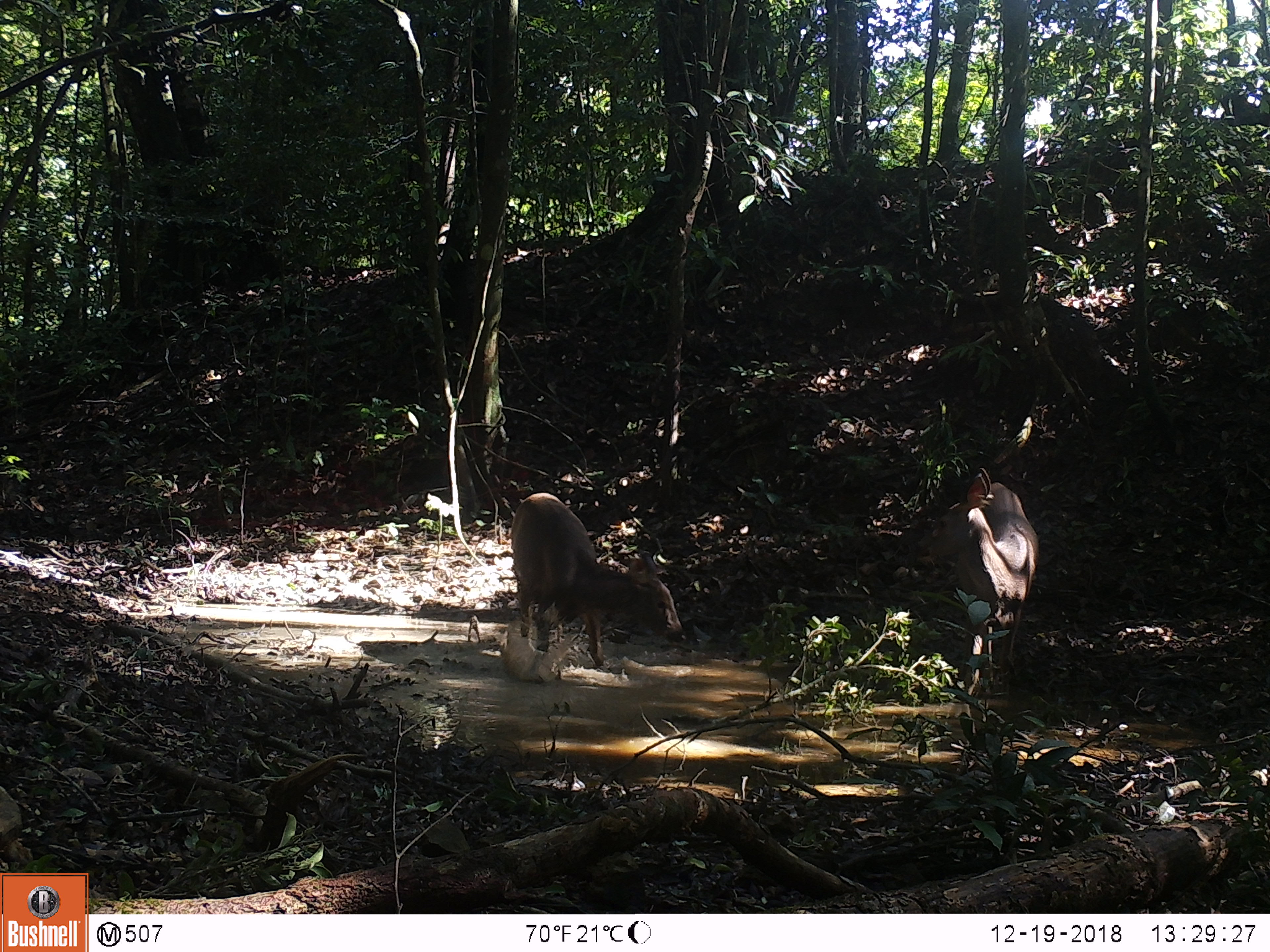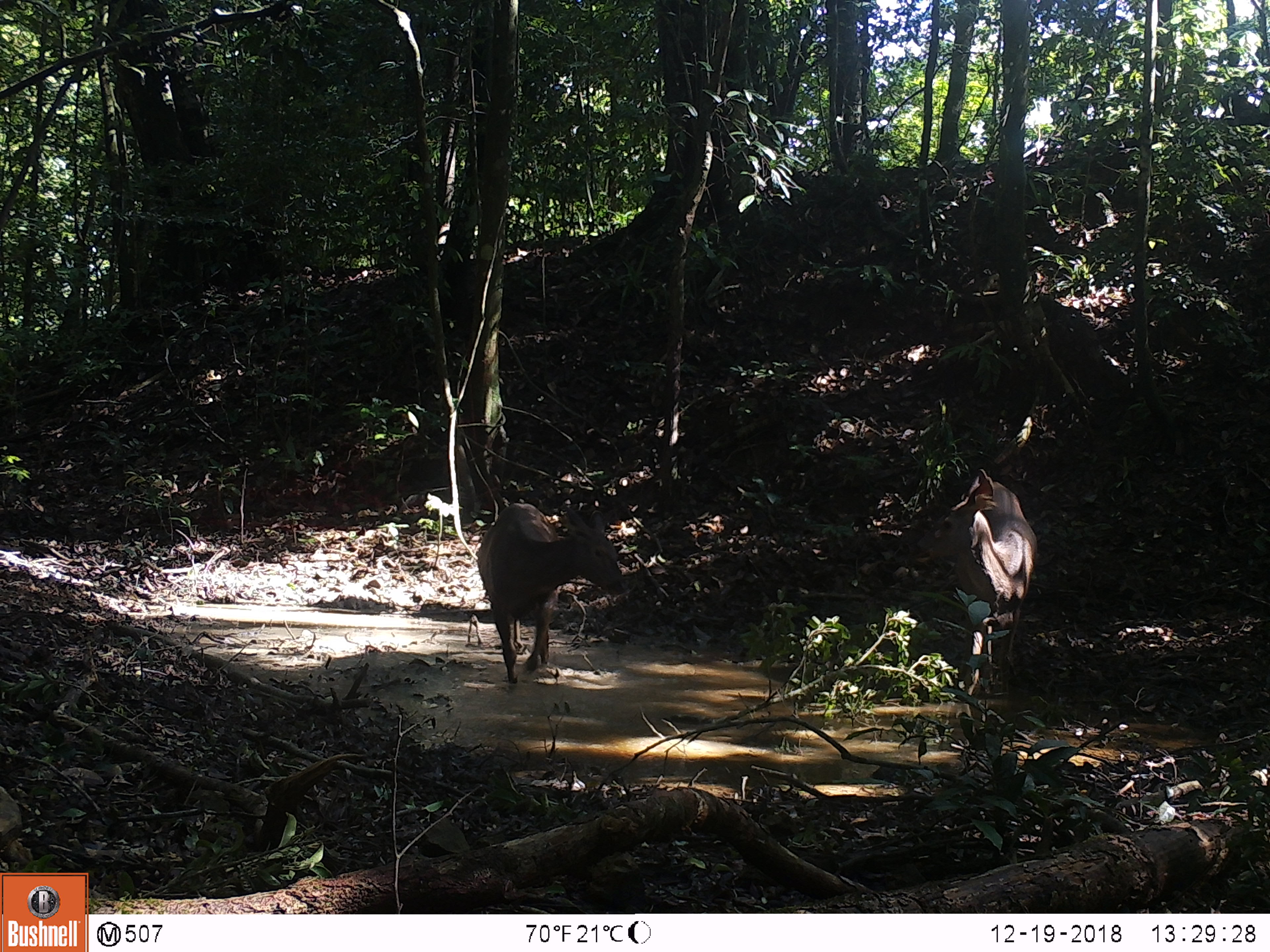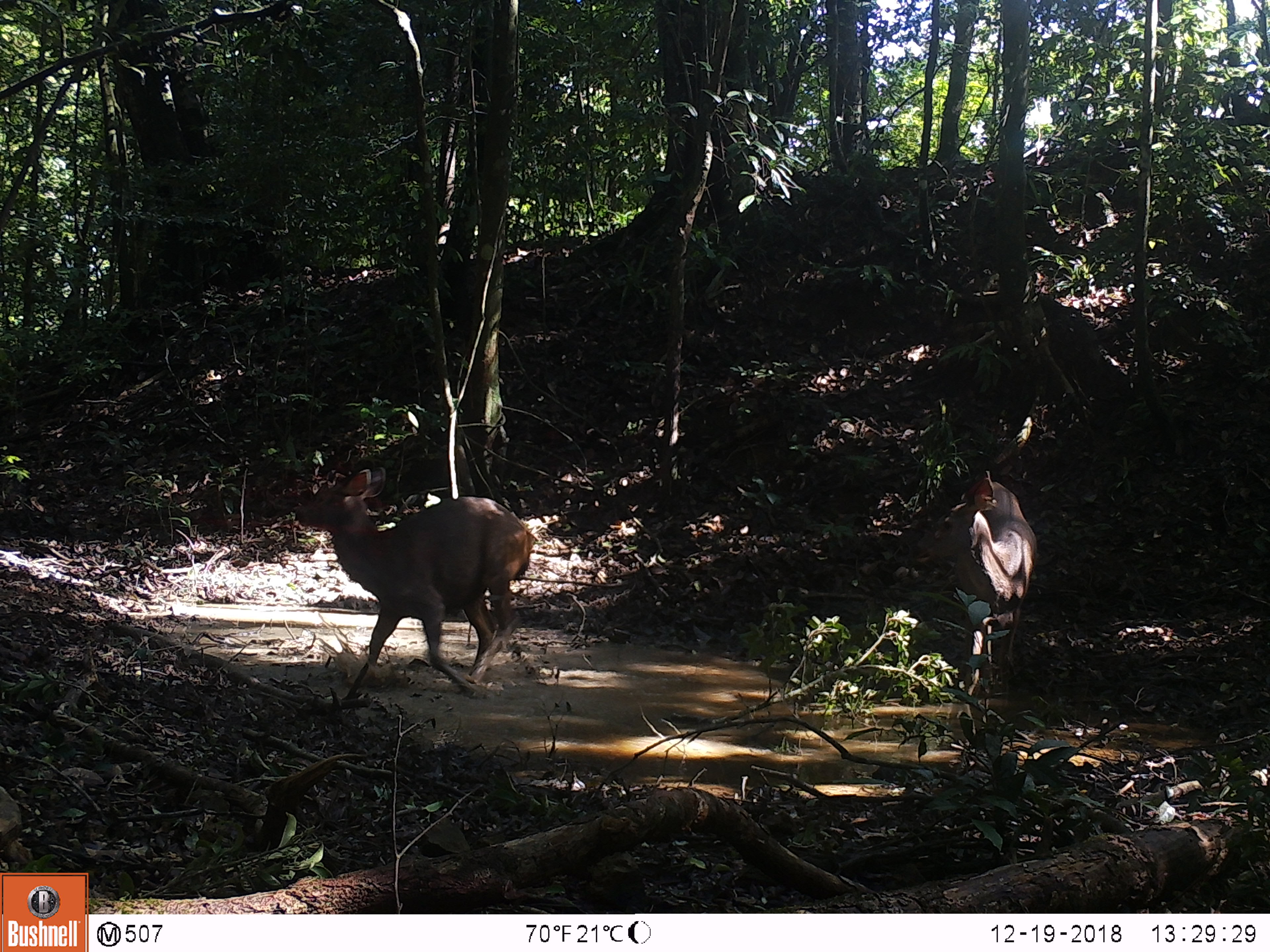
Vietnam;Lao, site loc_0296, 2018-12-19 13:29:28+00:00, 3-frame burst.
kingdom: Animalia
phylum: Chordata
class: Mammalia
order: Artiodactyla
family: Cervidae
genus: Rusa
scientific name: Rusa unicolor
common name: sambar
Sambar (Rusa unicolor). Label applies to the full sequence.